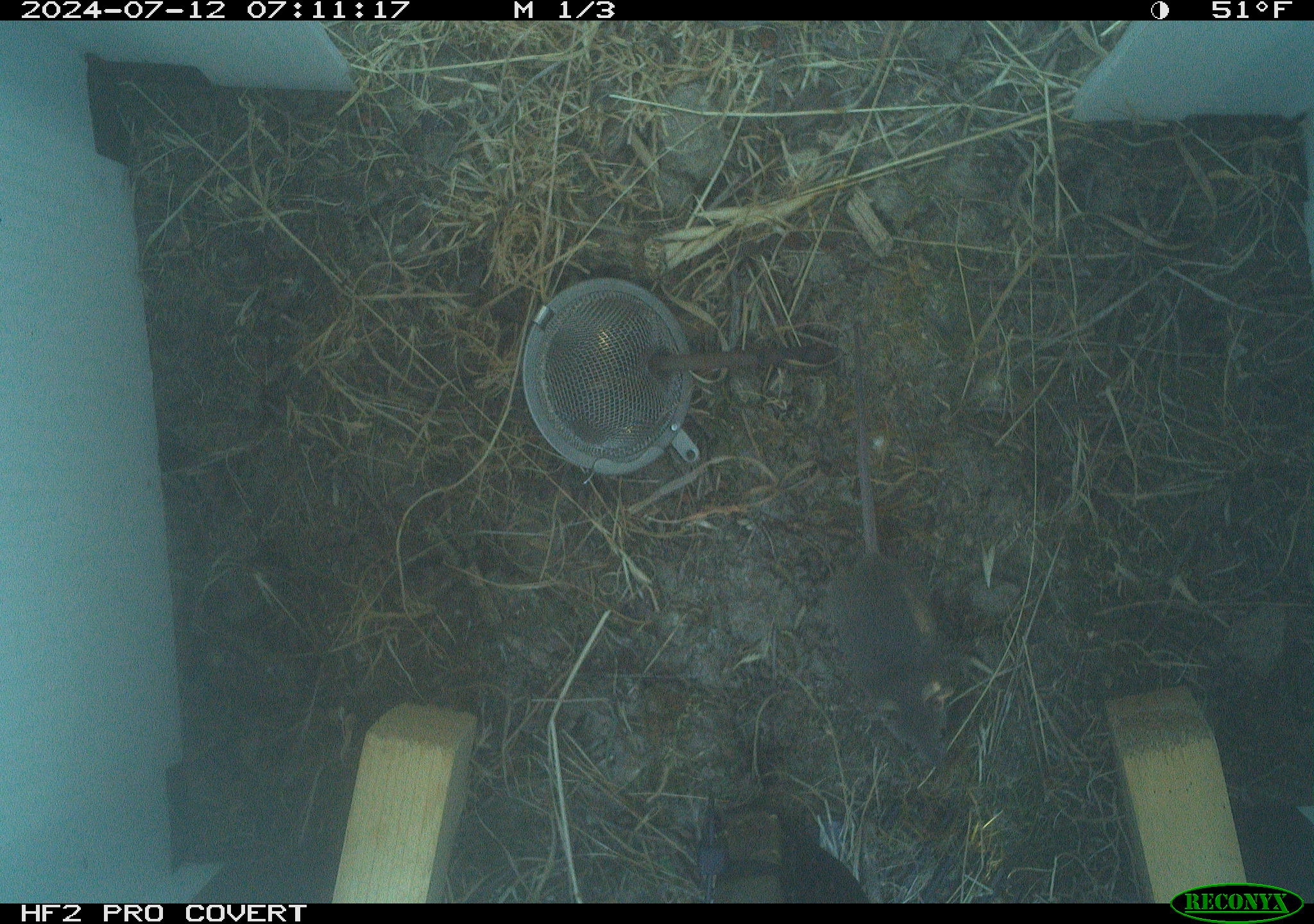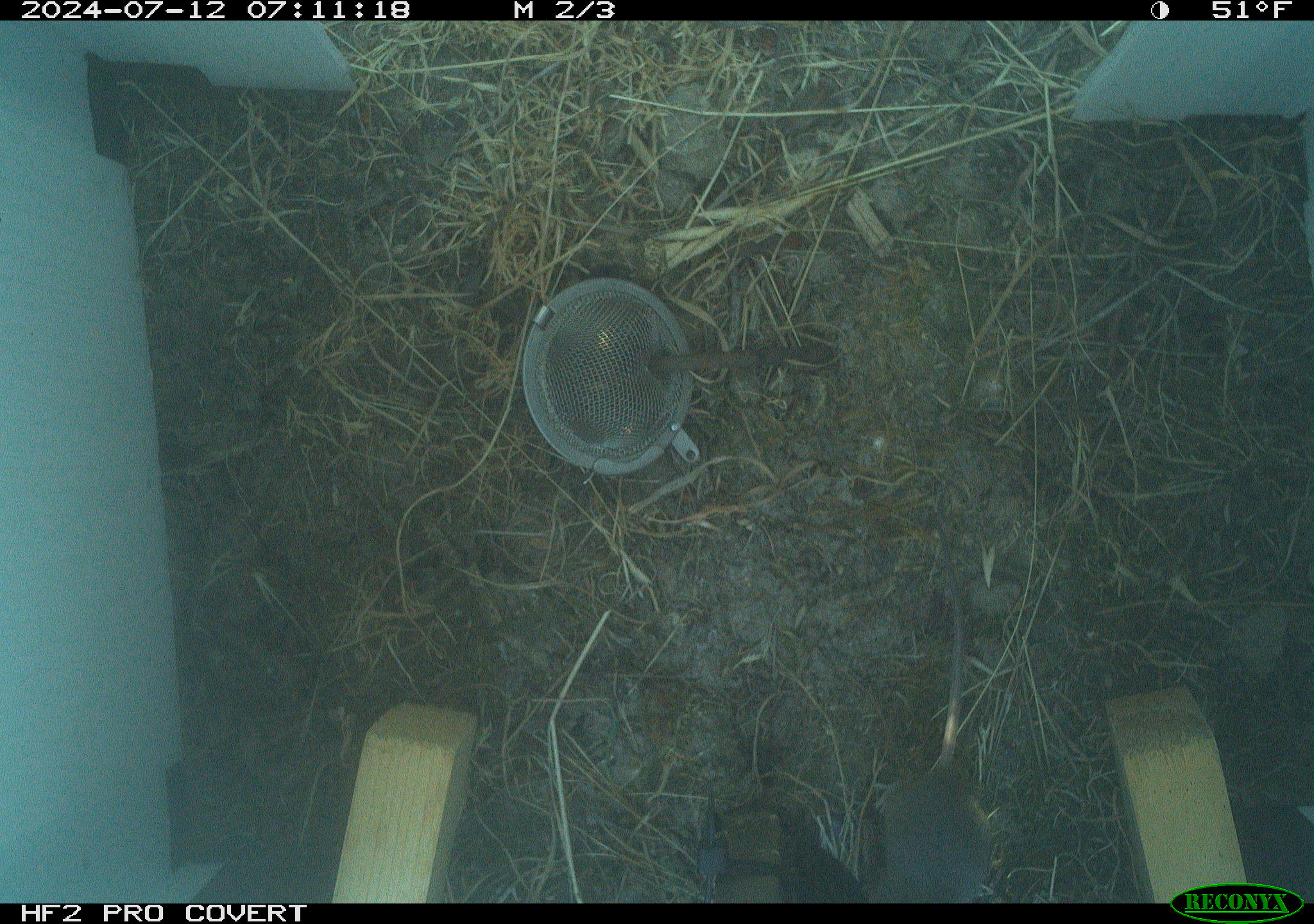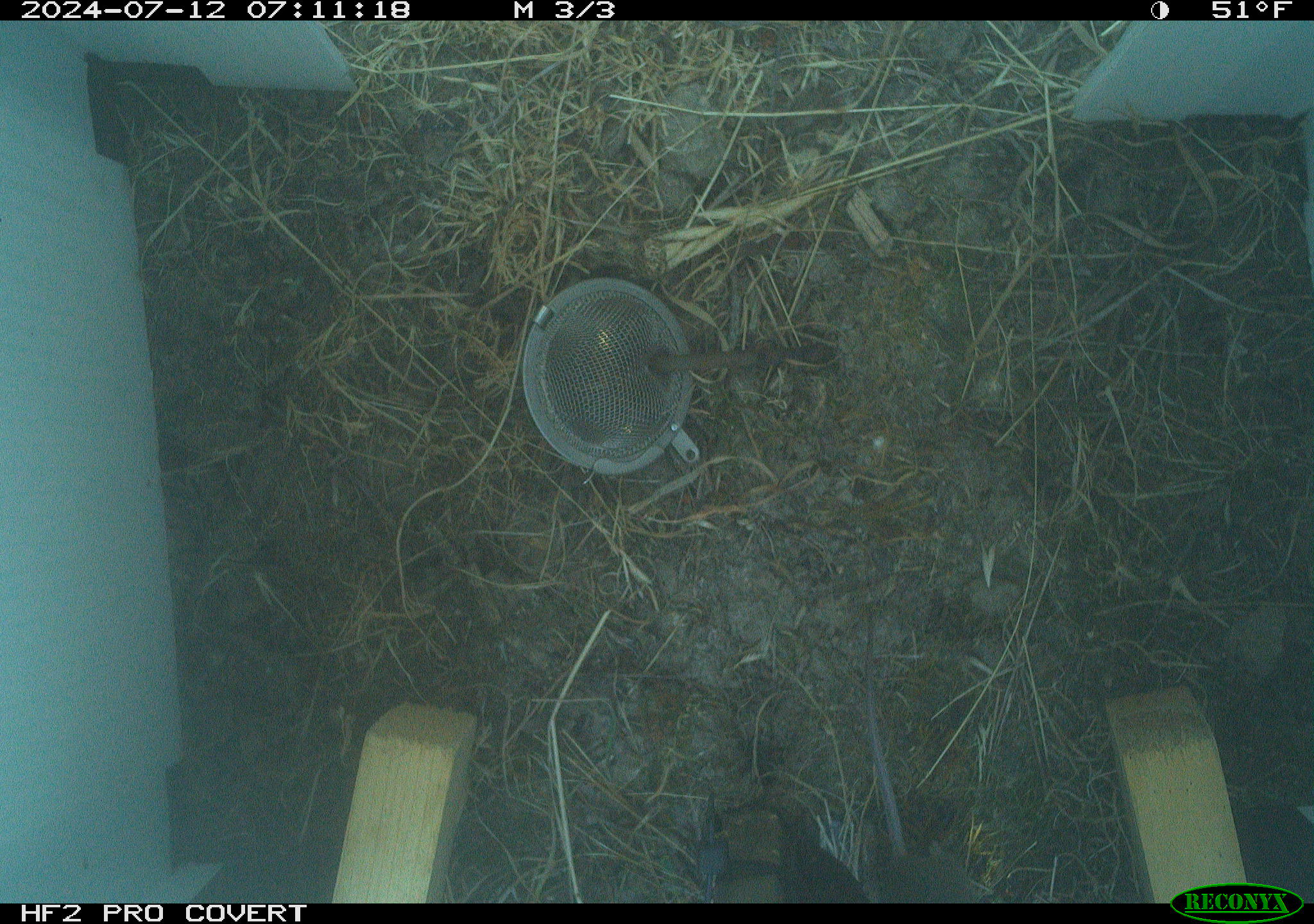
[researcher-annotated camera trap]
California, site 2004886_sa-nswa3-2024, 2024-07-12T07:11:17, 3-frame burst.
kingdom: Animalia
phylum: Chordata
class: Mammalia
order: Rodentia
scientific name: Rodentia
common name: rodent